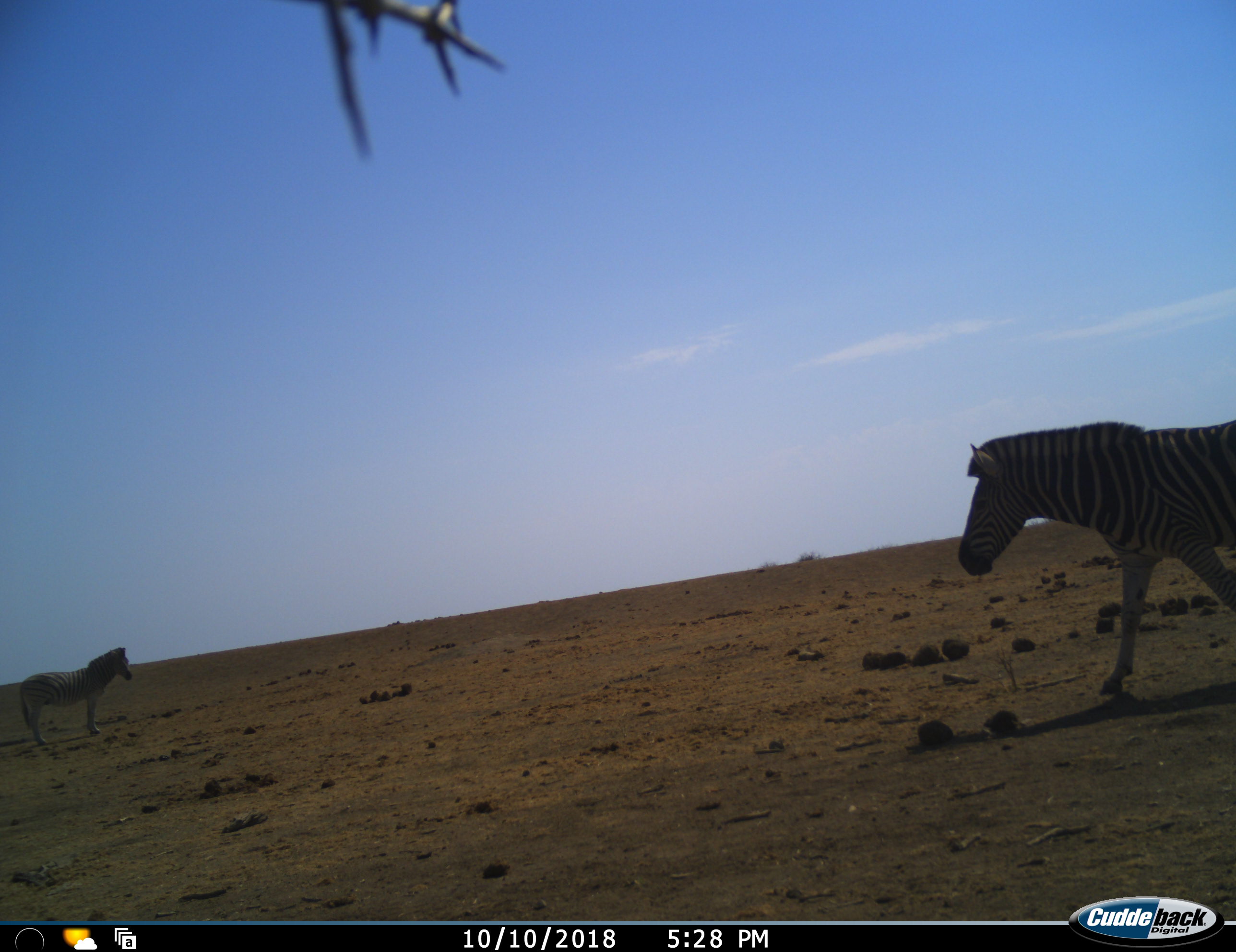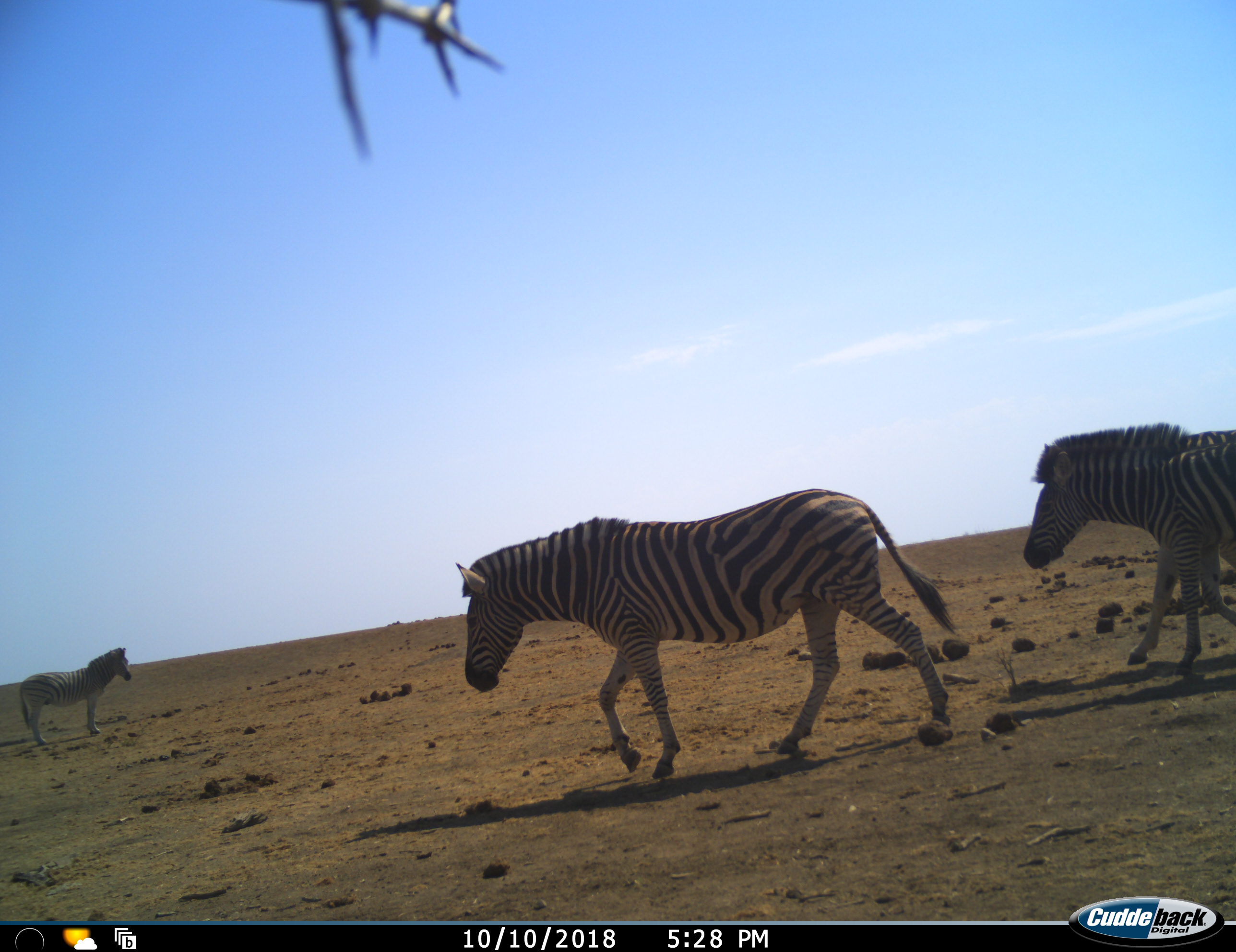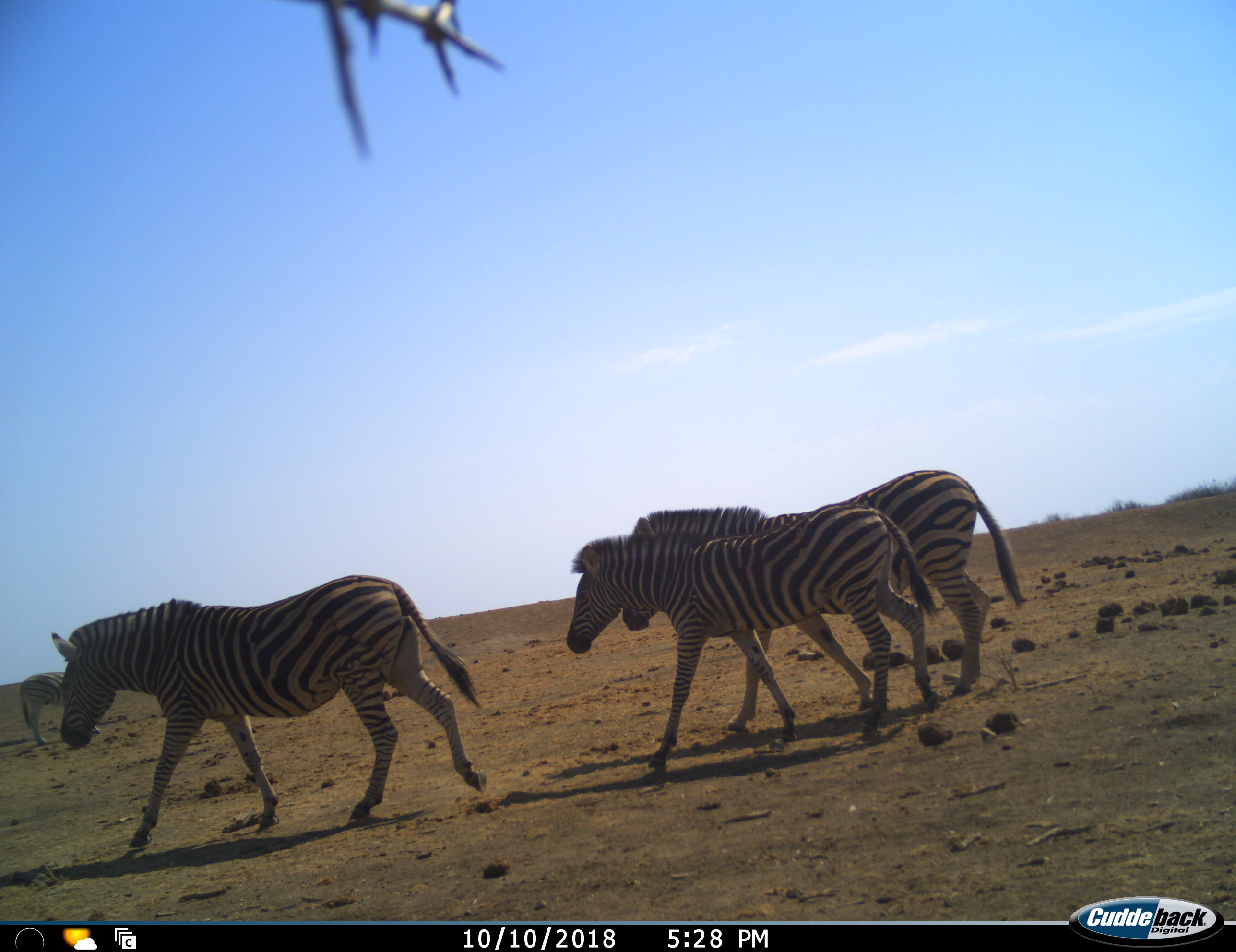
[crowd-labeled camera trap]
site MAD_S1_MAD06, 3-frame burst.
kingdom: Animalia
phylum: Chordata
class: Mammalia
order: Perissodactyla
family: Equidae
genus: Equus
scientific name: Equus quagga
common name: plains zebra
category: zebraplains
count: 4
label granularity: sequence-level